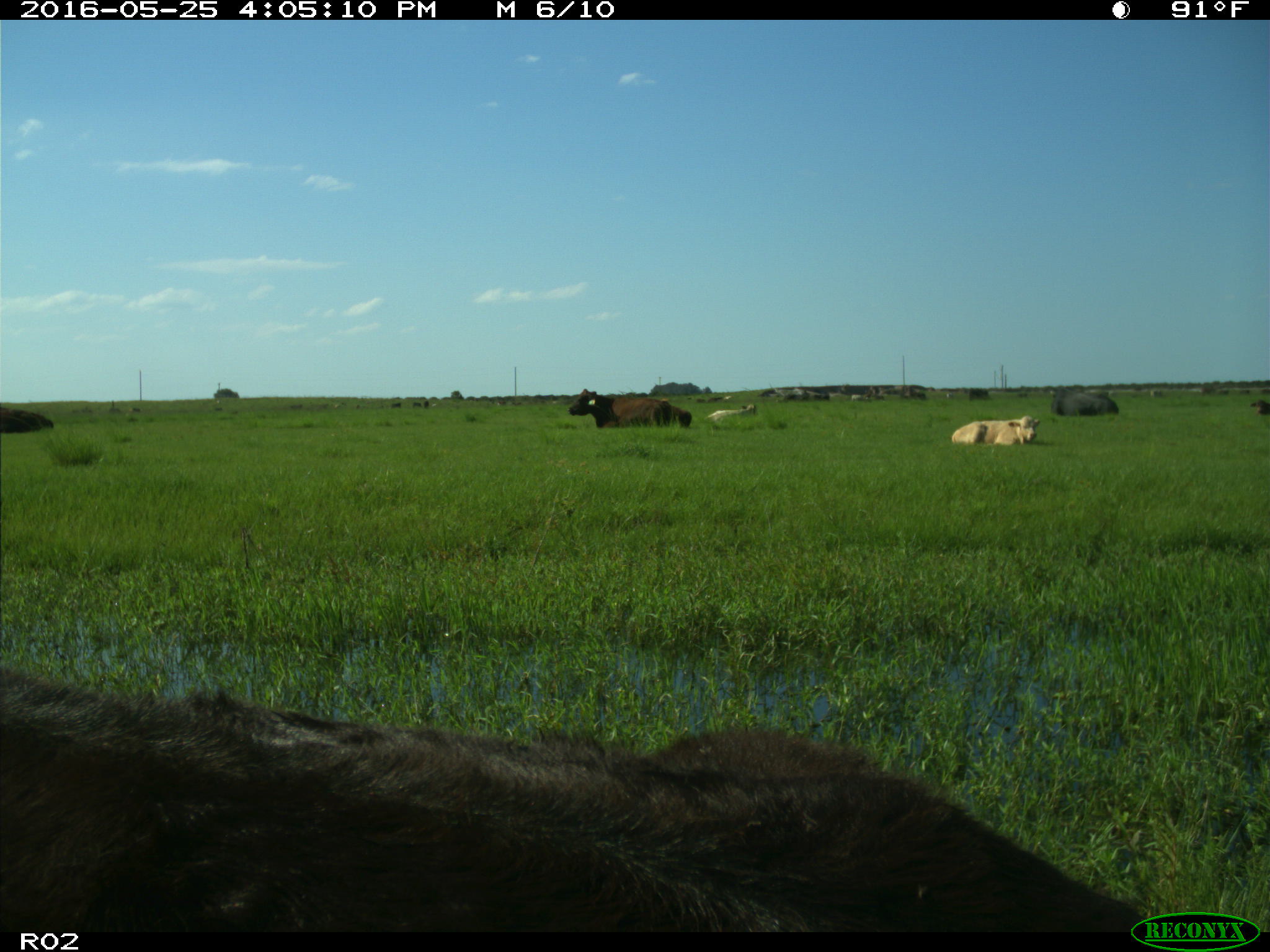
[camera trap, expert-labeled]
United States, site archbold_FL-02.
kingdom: Animalia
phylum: Chordata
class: Mammalia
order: Artiodactyla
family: Bovidae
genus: Bos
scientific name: Bos taurus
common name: domestic cow